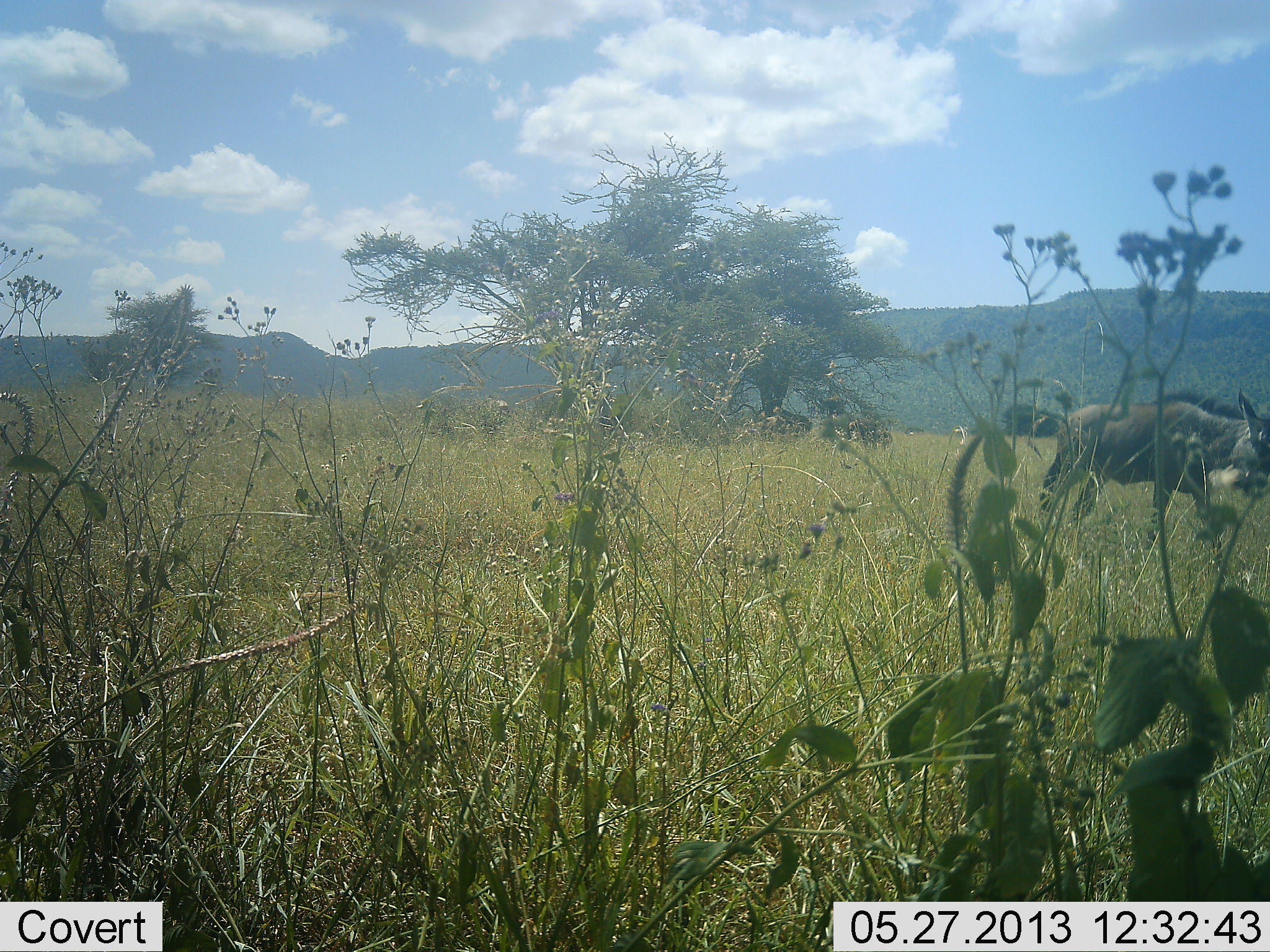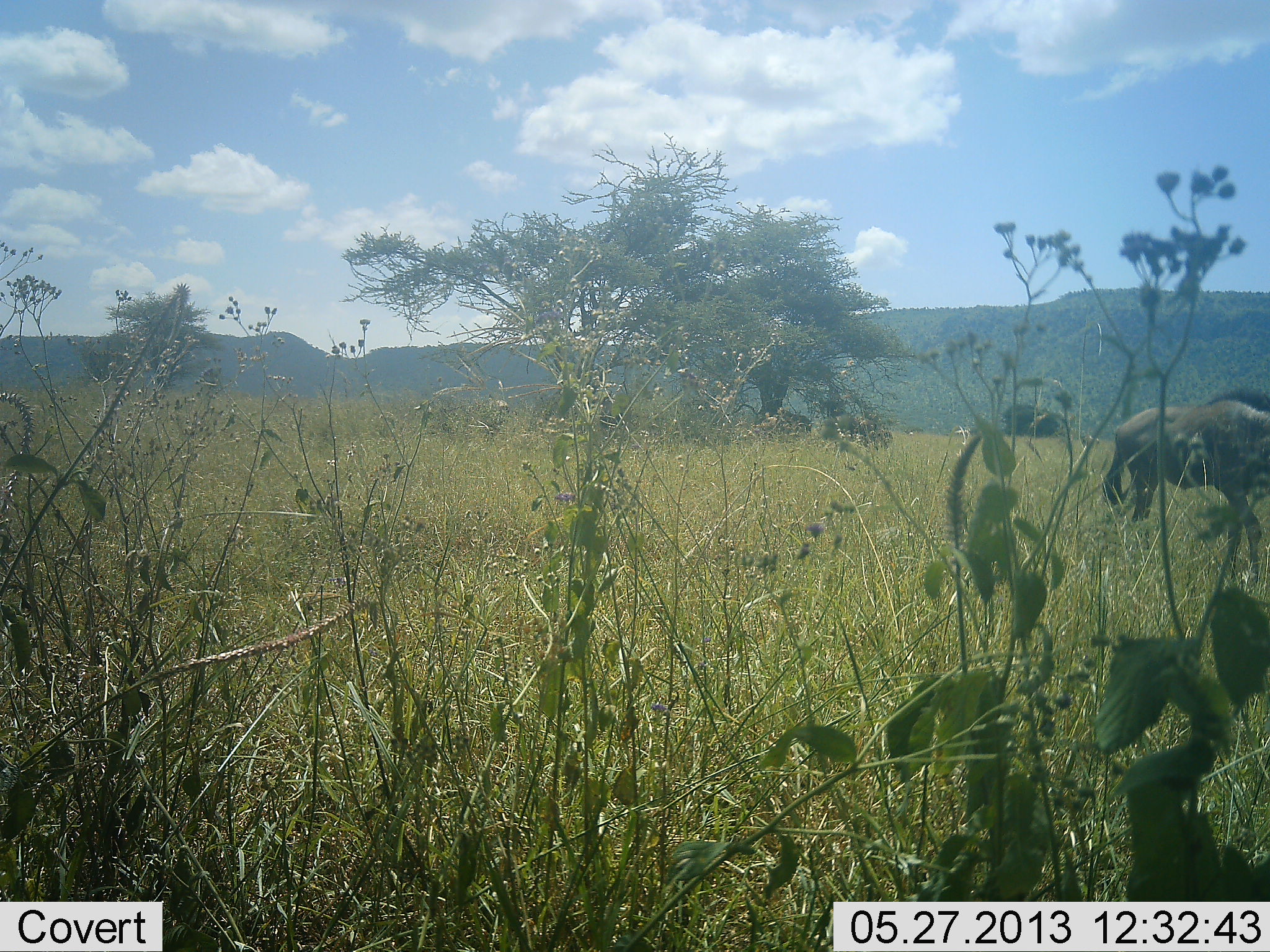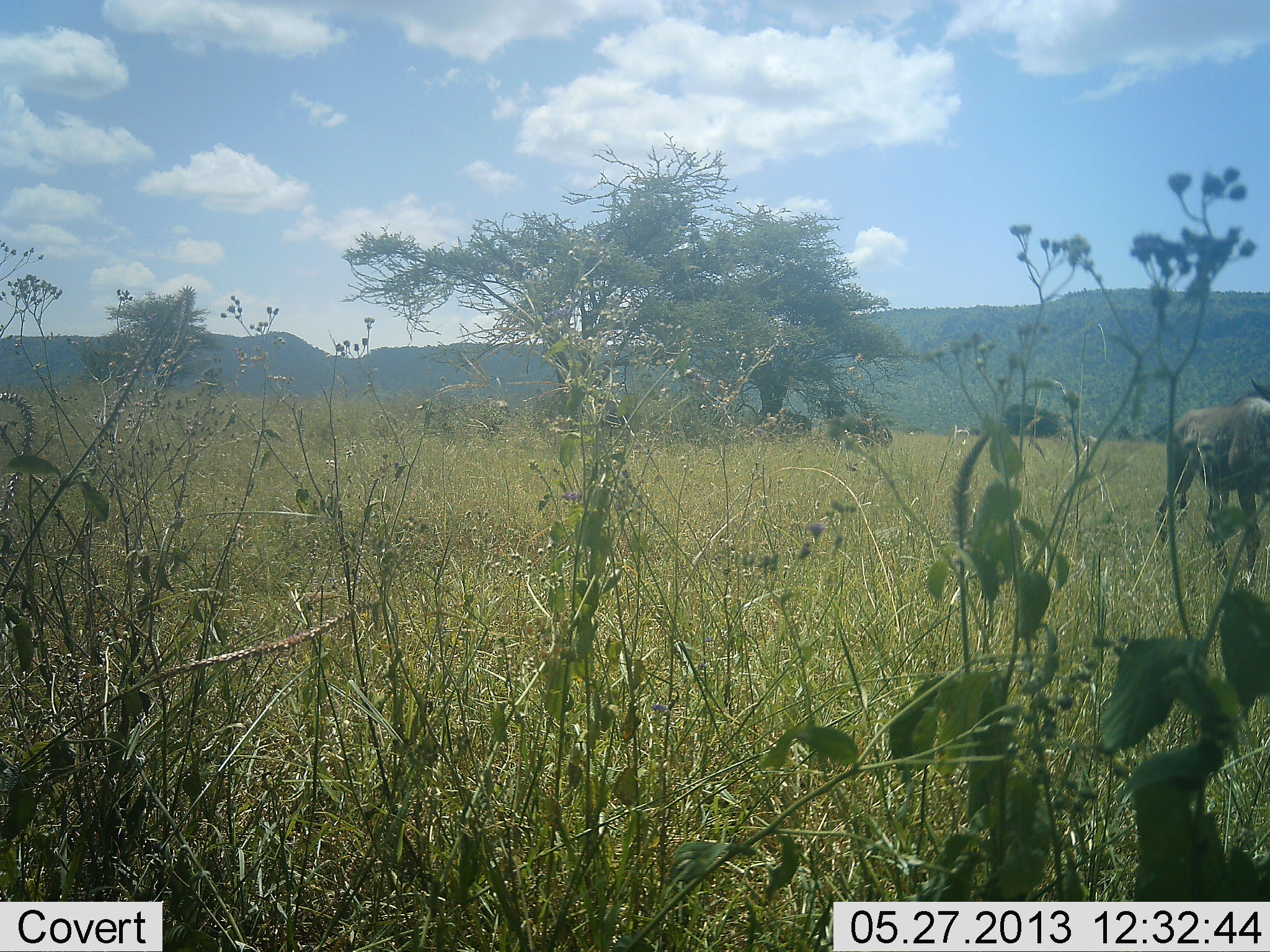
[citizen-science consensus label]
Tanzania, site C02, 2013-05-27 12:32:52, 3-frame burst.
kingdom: Animalia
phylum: Chordata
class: Mammalia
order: Artiodactyla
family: Bovidae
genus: Connochaetes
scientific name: Connochaetes taurinus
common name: blue wildebeest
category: wildebeest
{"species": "wildebeest (blue wildebeest) (Connochaetes taurinus)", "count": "1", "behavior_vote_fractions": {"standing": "13%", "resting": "0%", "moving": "91%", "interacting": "0%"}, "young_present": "0%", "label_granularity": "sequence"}